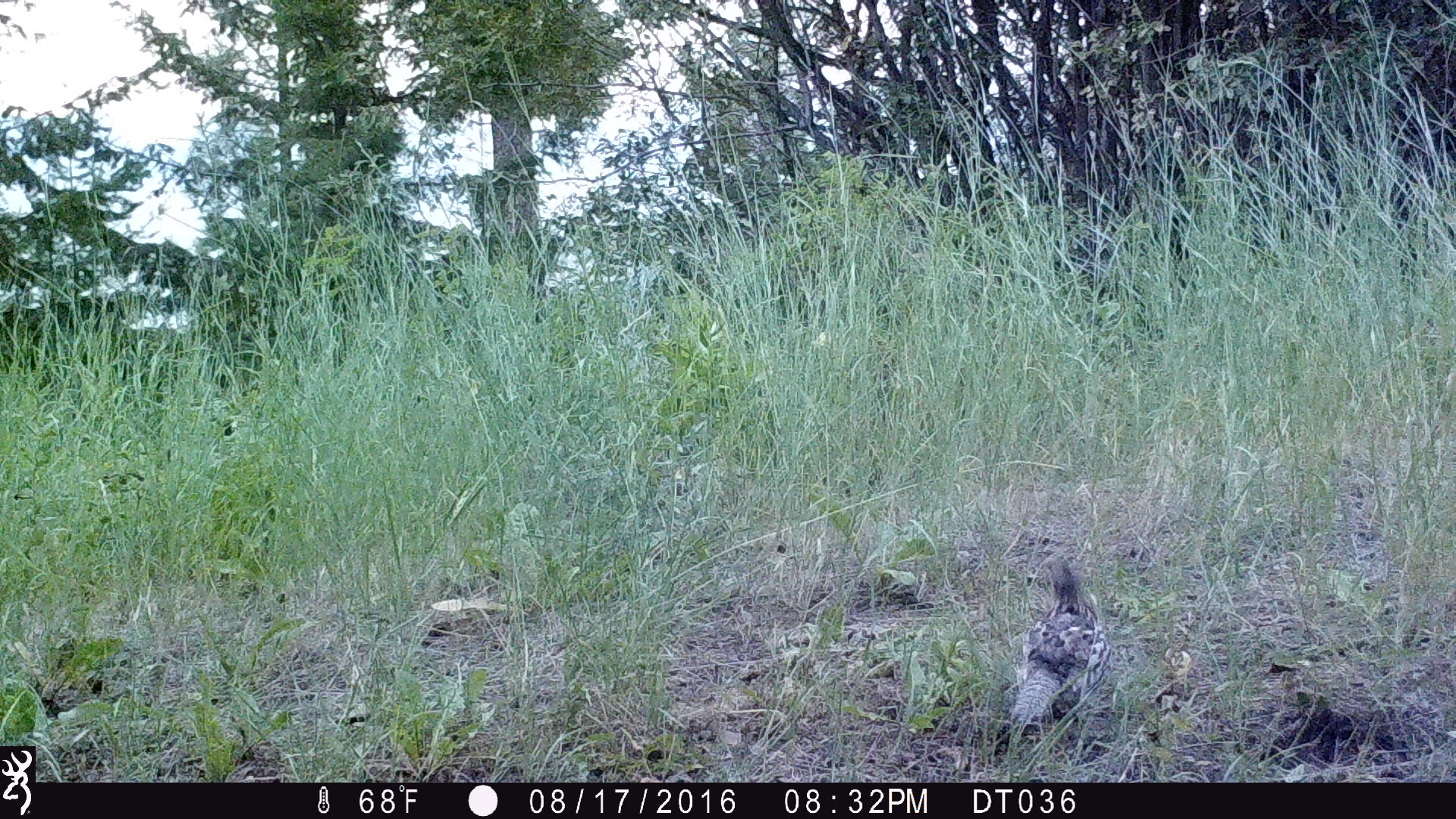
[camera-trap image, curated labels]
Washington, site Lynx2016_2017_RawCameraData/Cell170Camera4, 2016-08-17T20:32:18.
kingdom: Animalia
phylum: Chordata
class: Aves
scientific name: Aves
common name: birds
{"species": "Aves (birds)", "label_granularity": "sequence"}